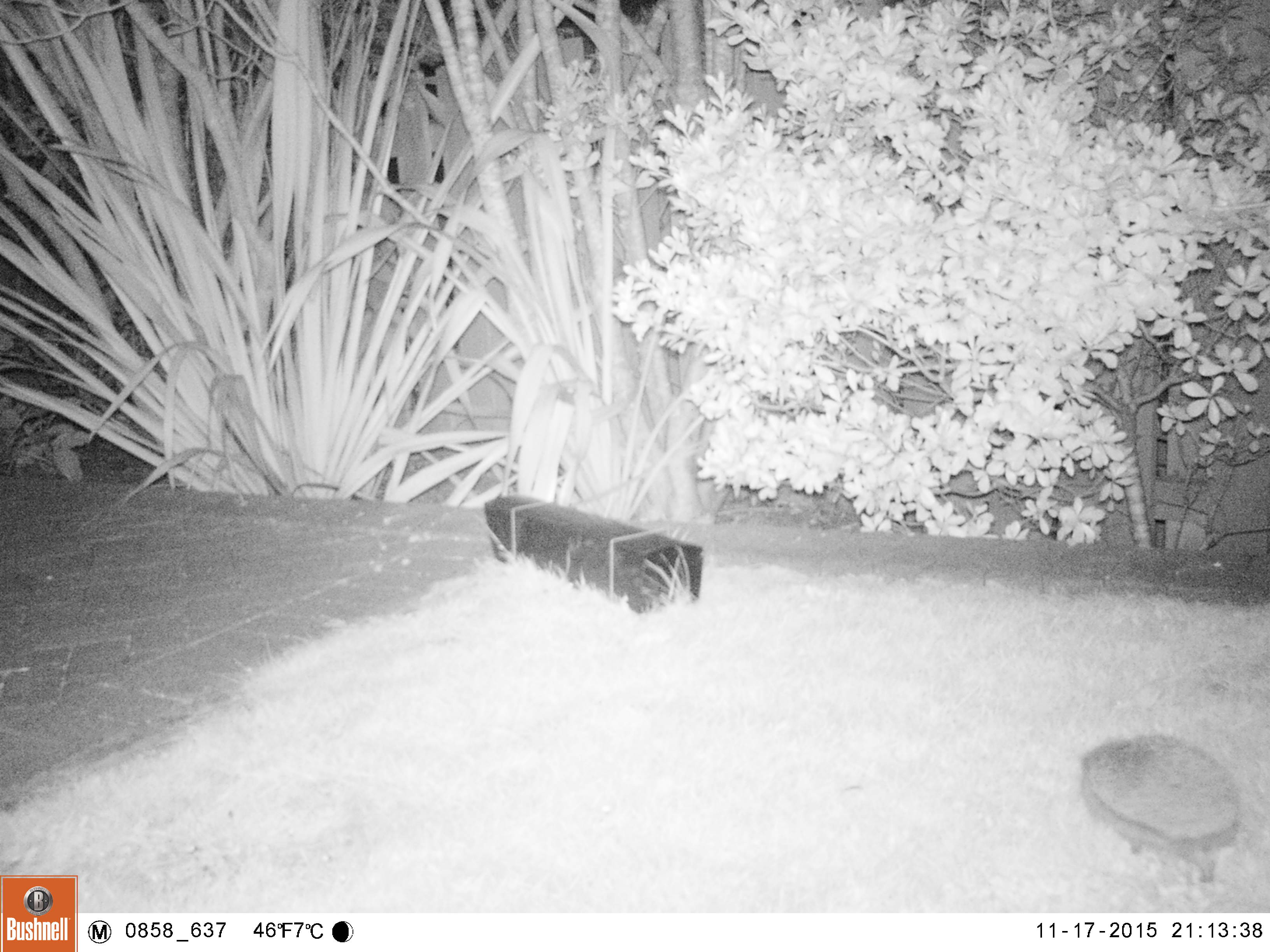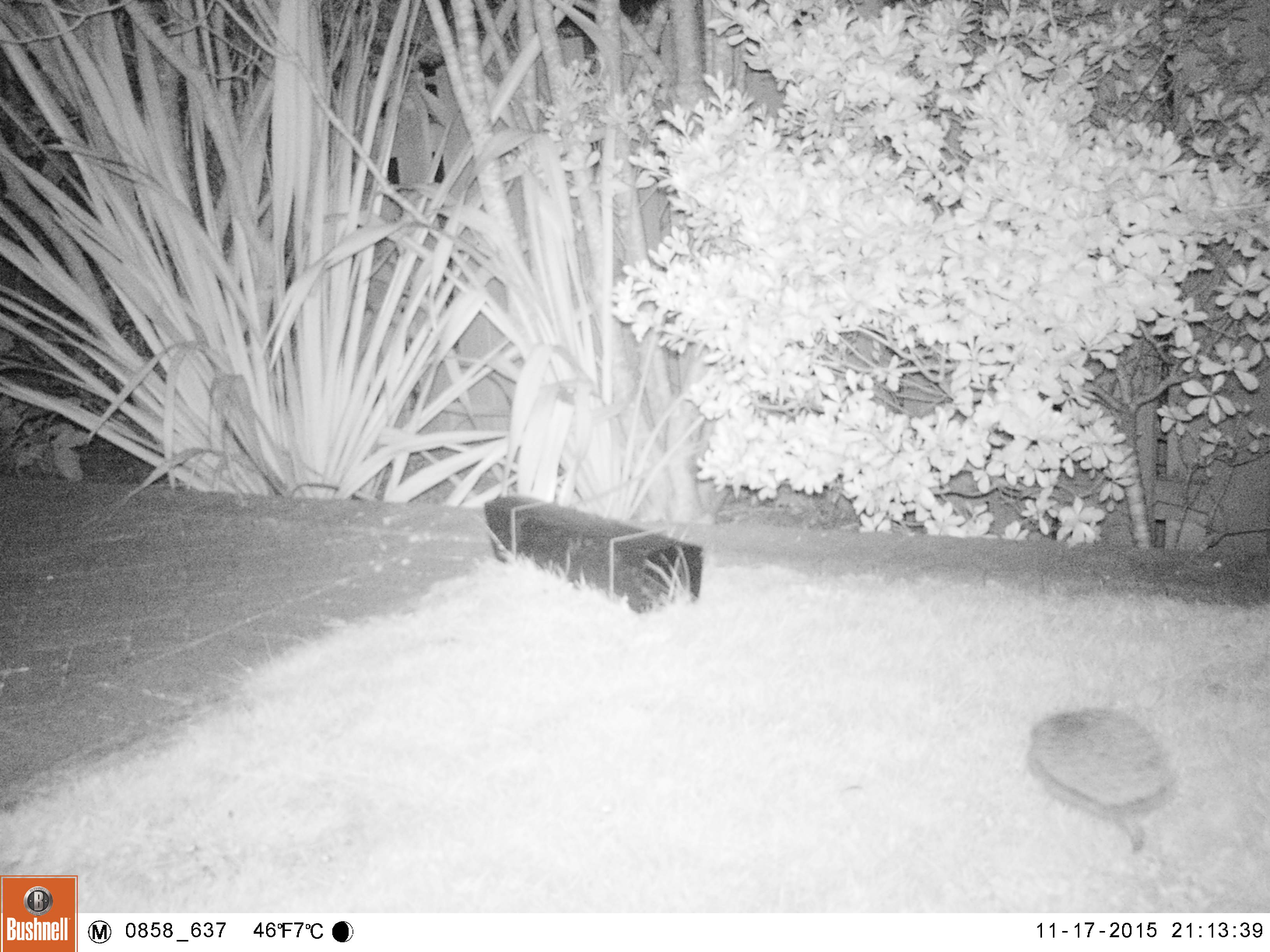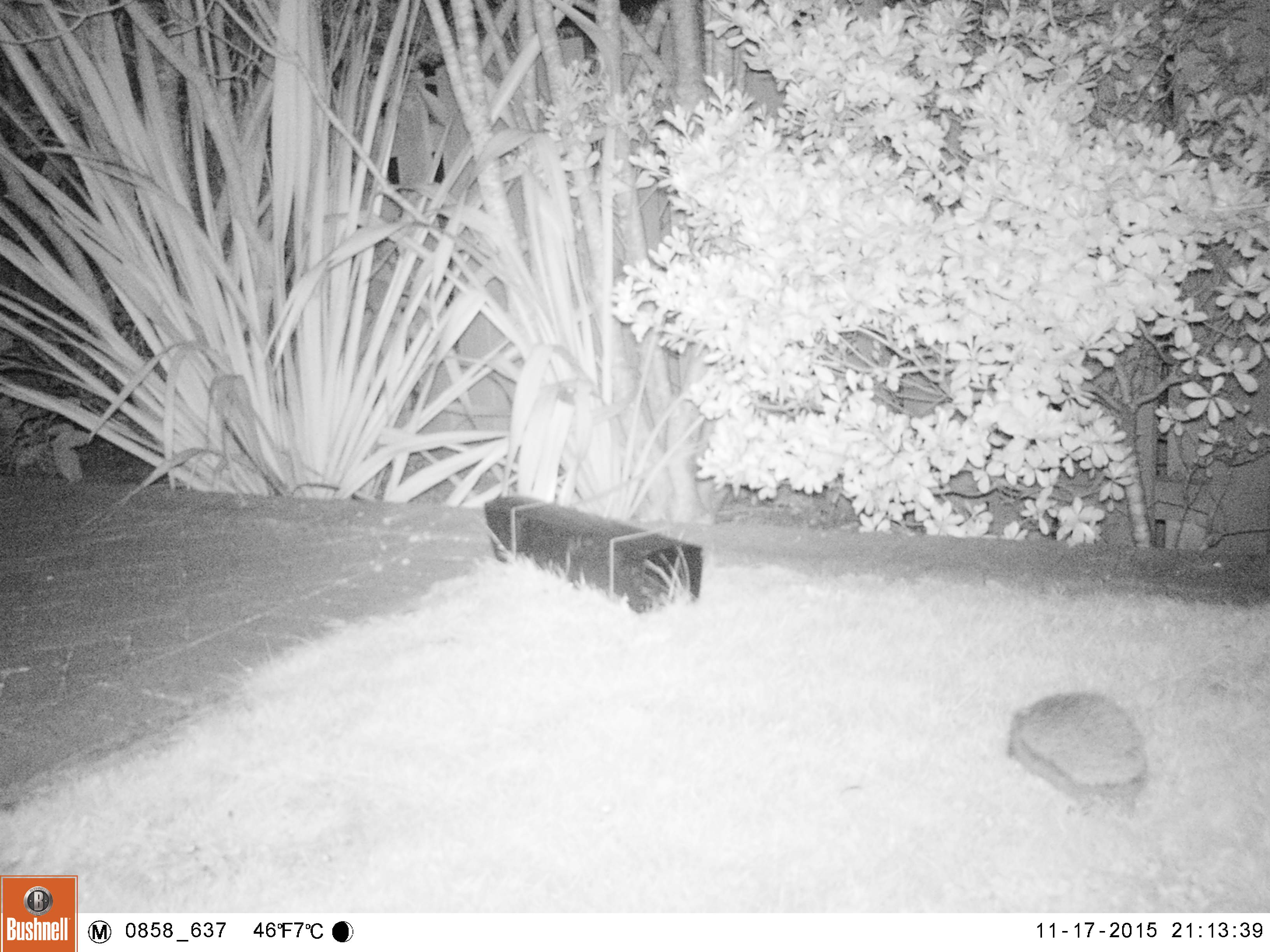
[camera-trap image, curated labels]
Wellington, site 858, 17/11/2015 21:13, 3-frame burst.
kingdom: Animalia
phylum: Chordata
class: Mammalia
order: Eulipotyphla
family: Erinaceidae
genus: Erinaceus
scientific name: Erinaceus europaeus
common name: hedgehog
Hedgehog (Erinaceus europaeus).